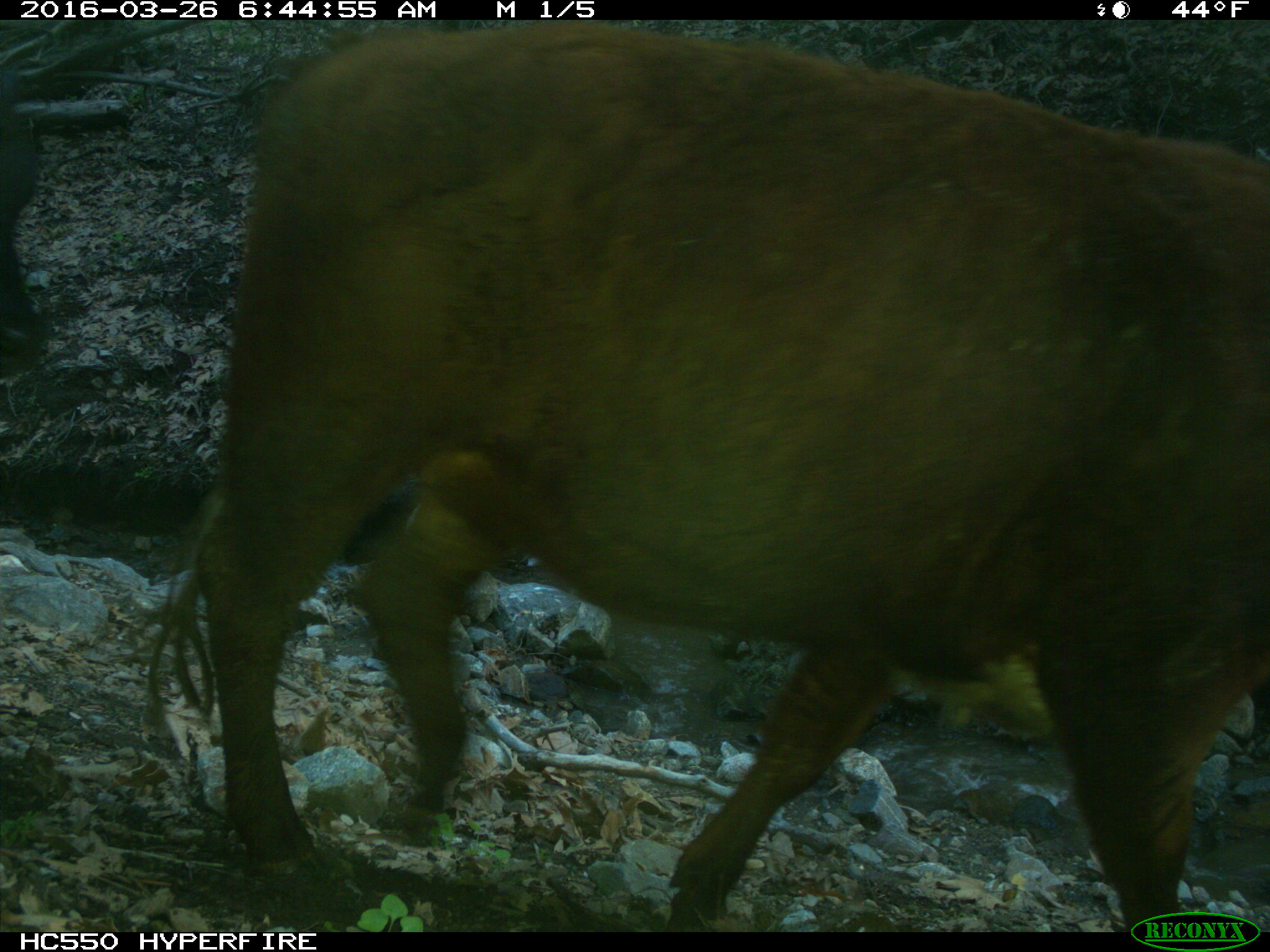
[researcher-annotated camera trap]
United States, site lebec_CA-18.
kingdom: Animalia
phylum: Chordata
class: Mammalia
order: Artiodactyla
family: Bovidae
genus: Bos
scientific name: Bos taurus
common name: domestic cow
Bos taurus (domestic cow).